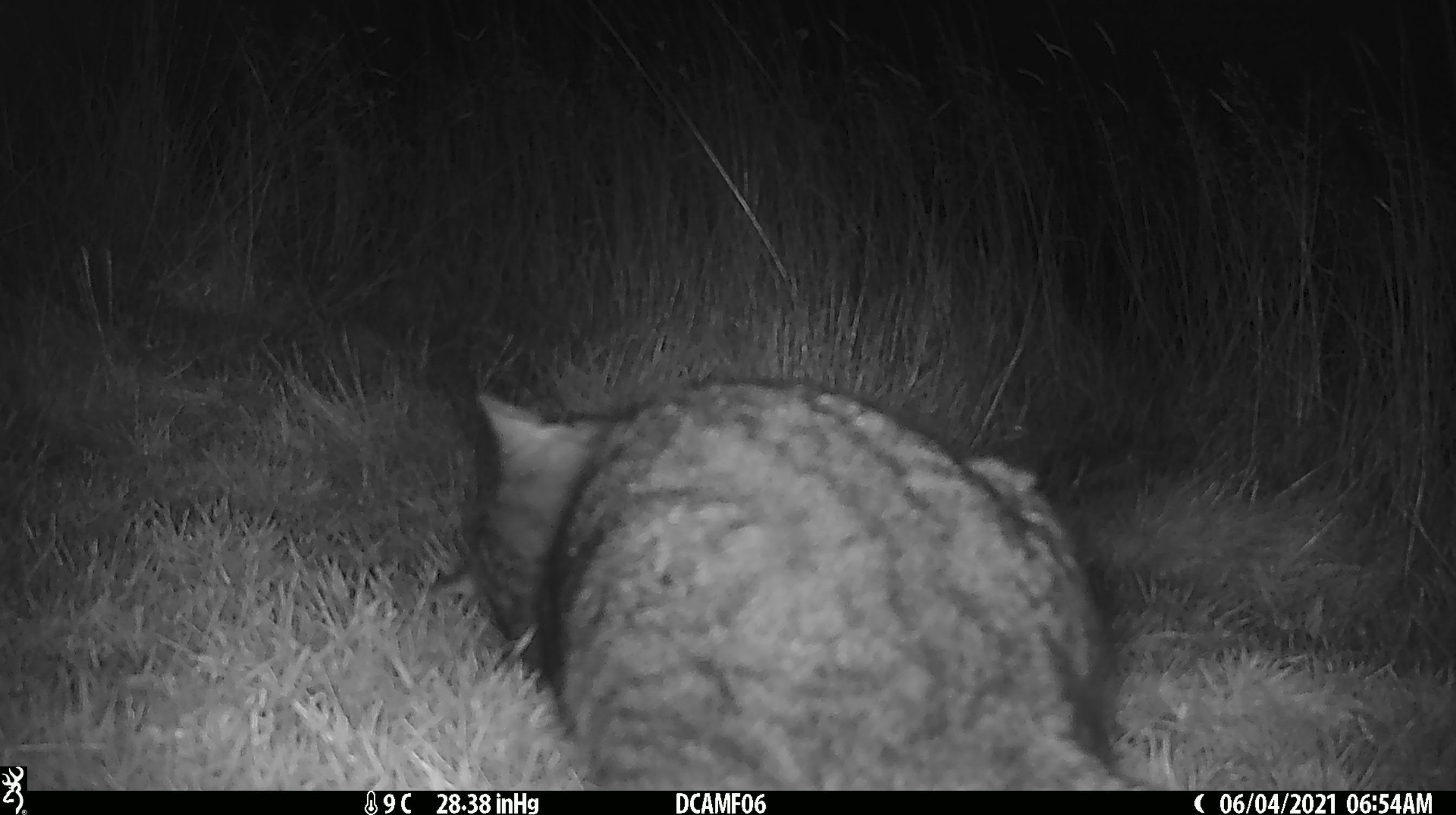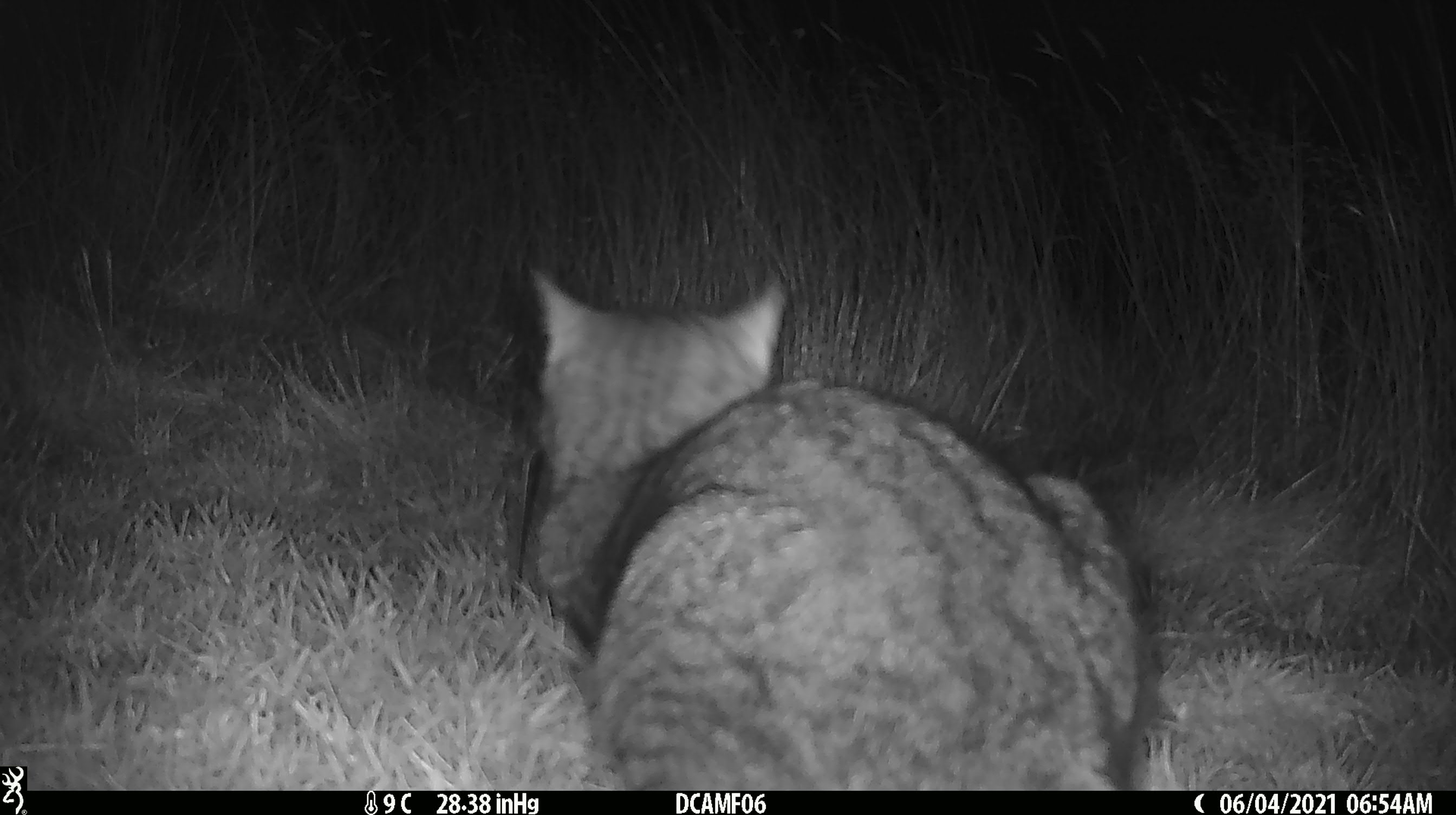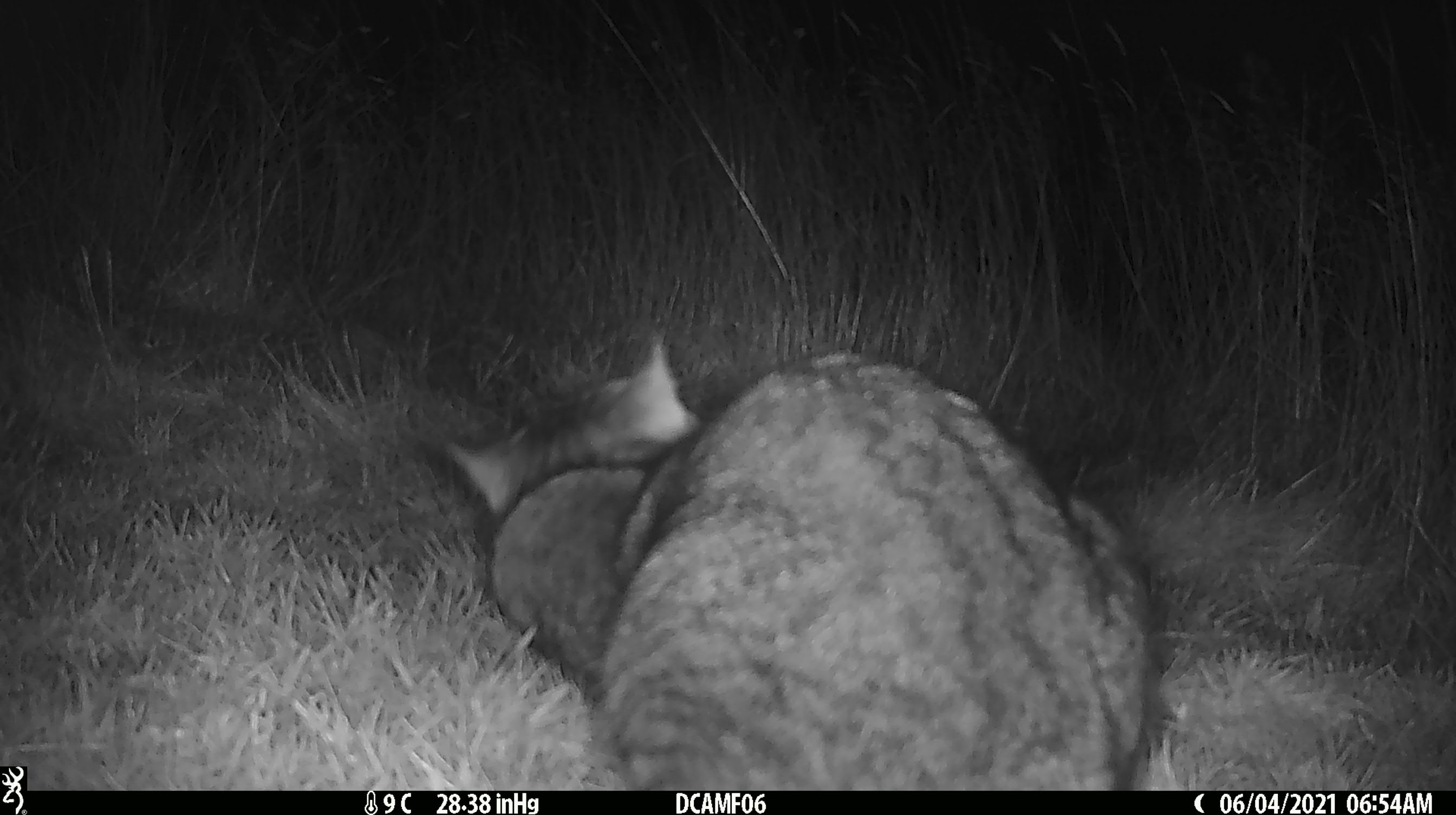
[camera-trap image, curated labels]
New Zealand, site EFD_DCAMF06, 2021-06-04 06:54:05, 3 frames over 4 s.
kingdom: Animalia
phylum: Chordata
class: Mammalia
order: Carnivora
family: Felidae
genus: Felis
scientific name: Felis catus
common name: domestic cat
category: cat